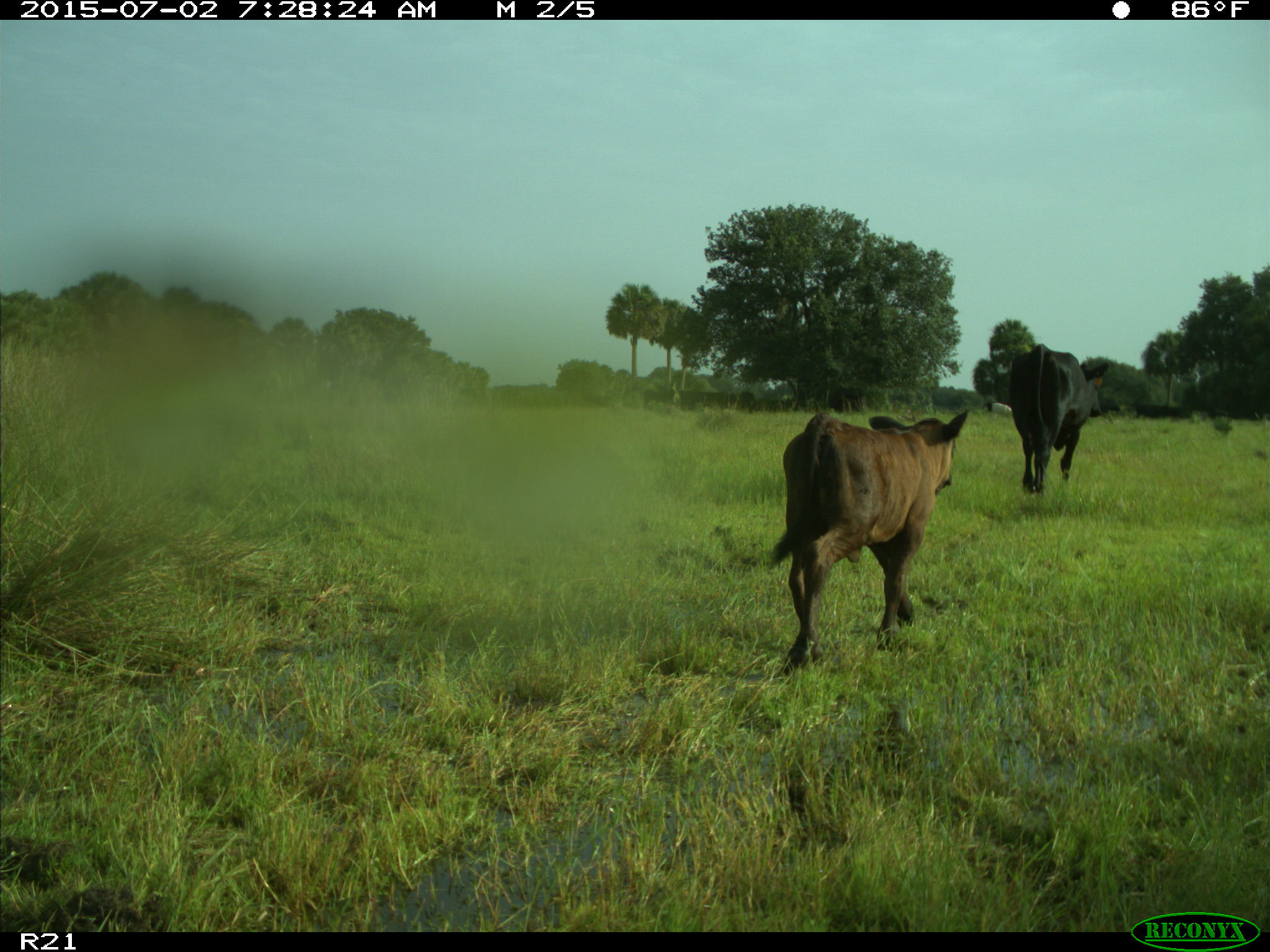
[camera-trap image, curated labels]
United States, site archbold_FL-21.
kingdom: Animalia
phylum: Chordata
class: Mammalia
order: Artiodactyla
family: Bovidae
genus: Bos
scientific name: Bos taurus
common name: domestic cow